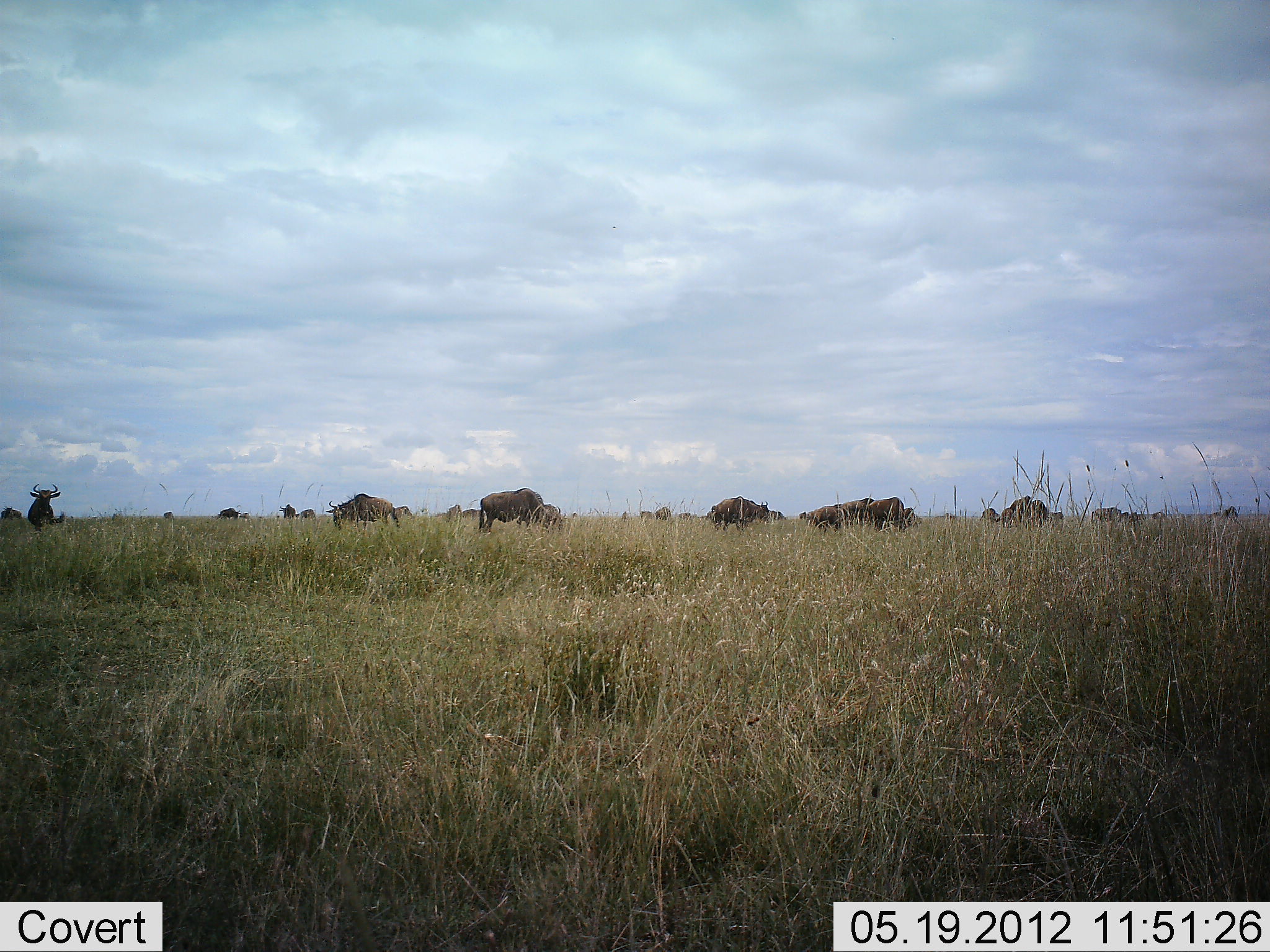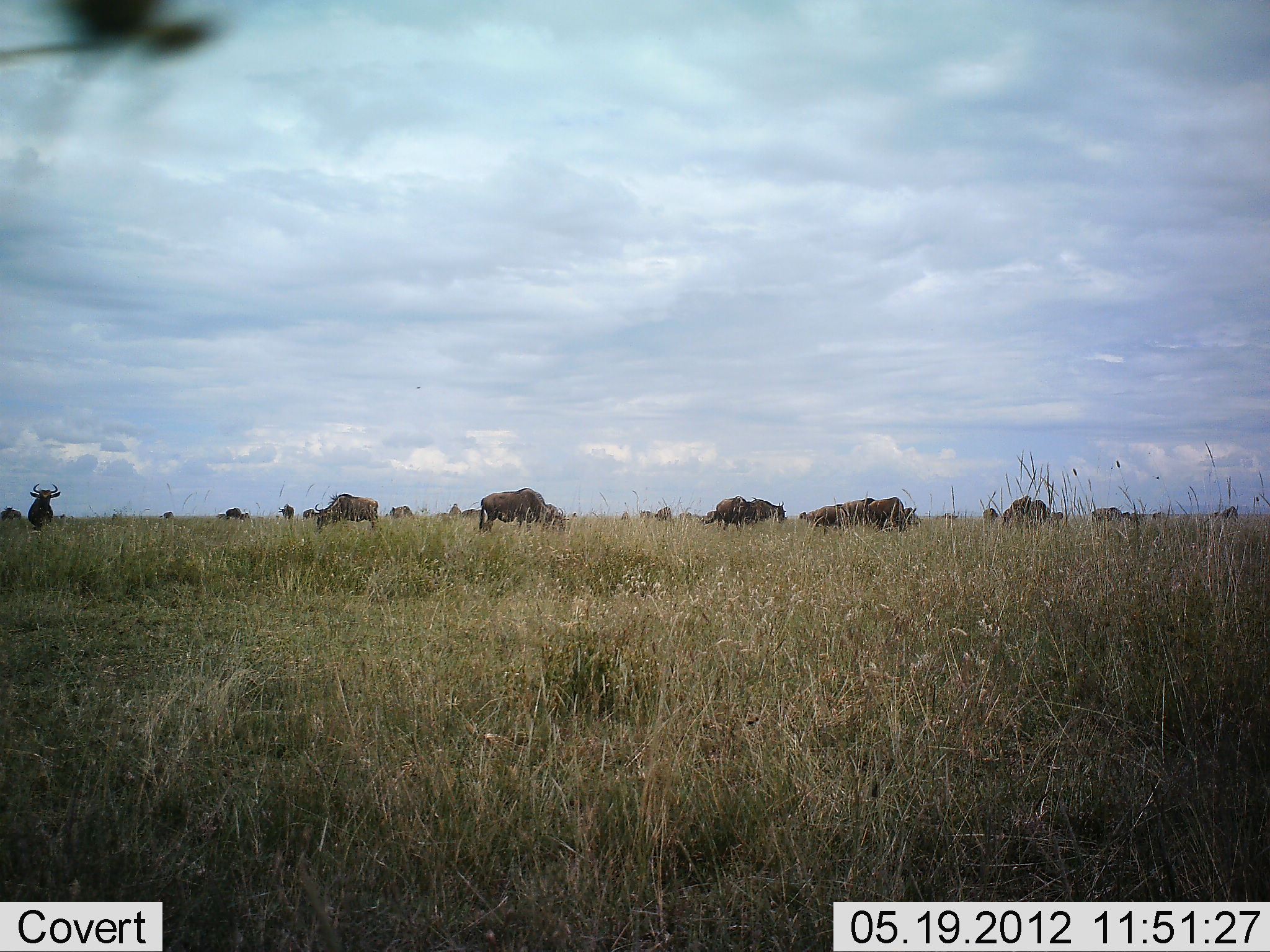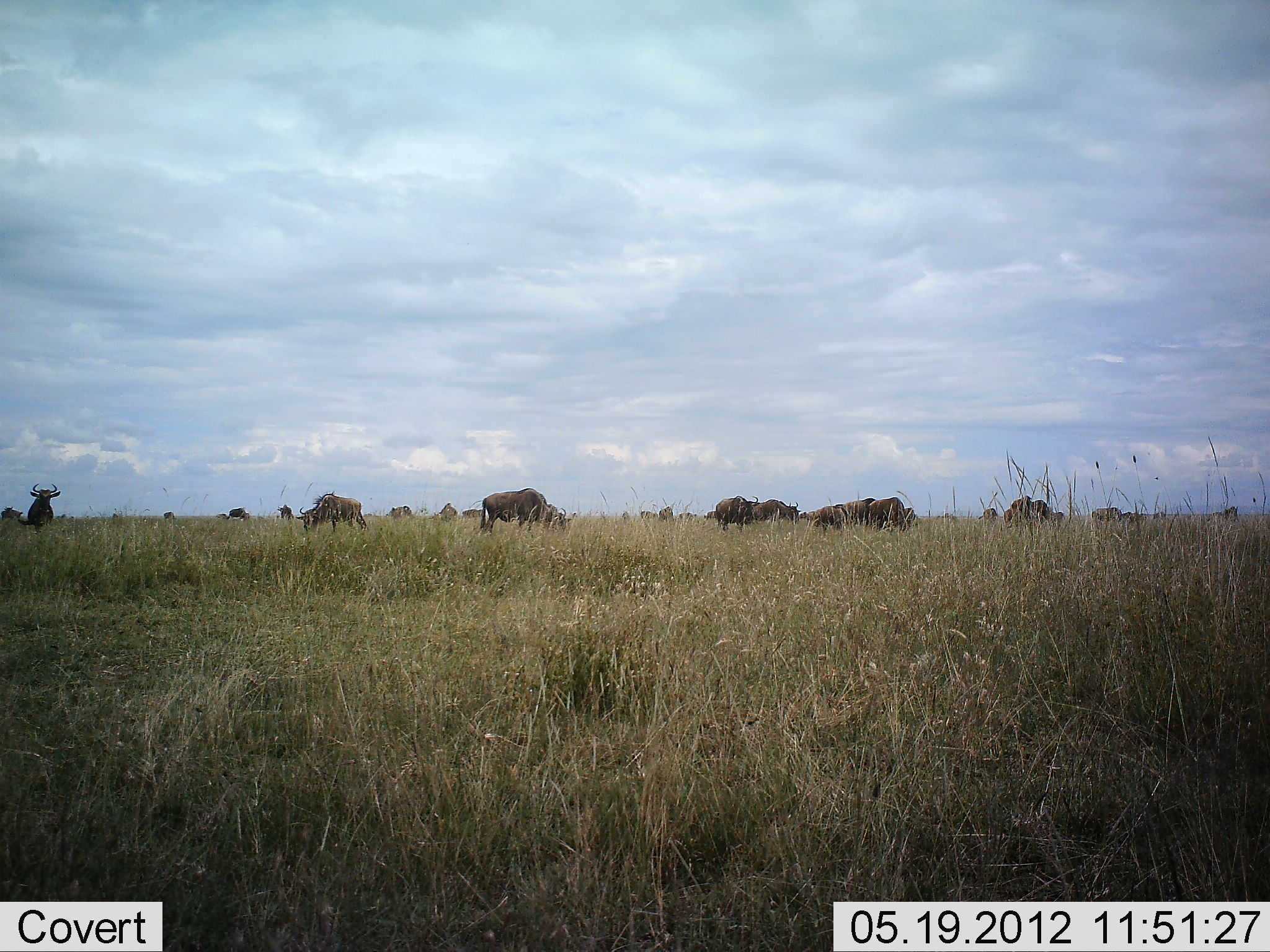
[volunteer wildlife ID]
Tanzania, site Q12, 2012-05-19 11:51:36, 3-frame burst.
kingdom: Animalia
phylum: Chordata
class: Mammalia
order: Artiodactyla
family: Bovidae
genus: Connochaetes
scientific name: Connochaetes taurinus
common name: blue wildebeest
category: wildebeest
Wildebeest (blue wildebeest) (Connochaetes taurinus), count 11-50. Behavior (volunteer vote fractions): standing 60%, resting 0%, moving 50%, interacting 0%. Young present (vote fraction): 0%. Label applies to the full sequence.